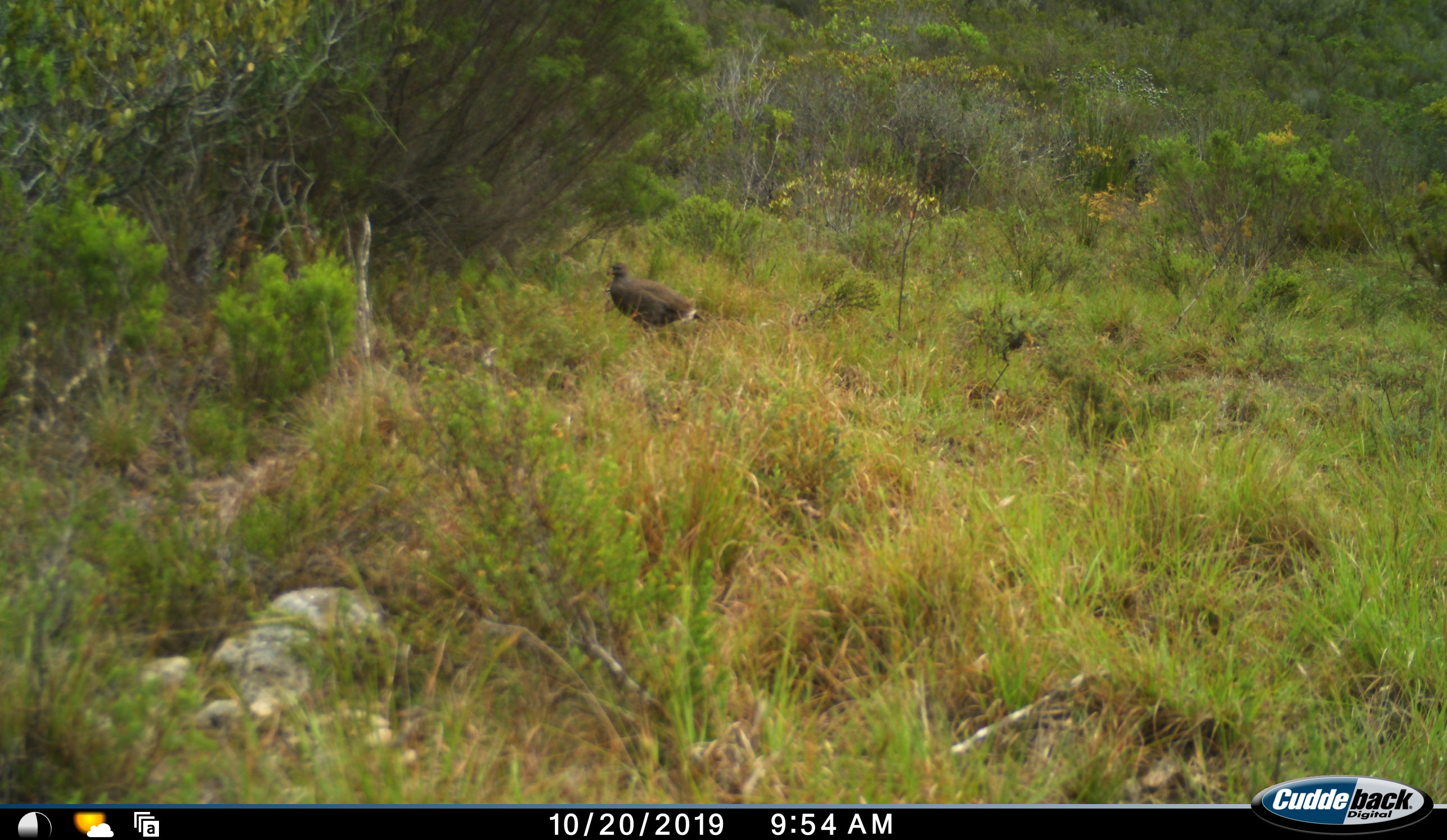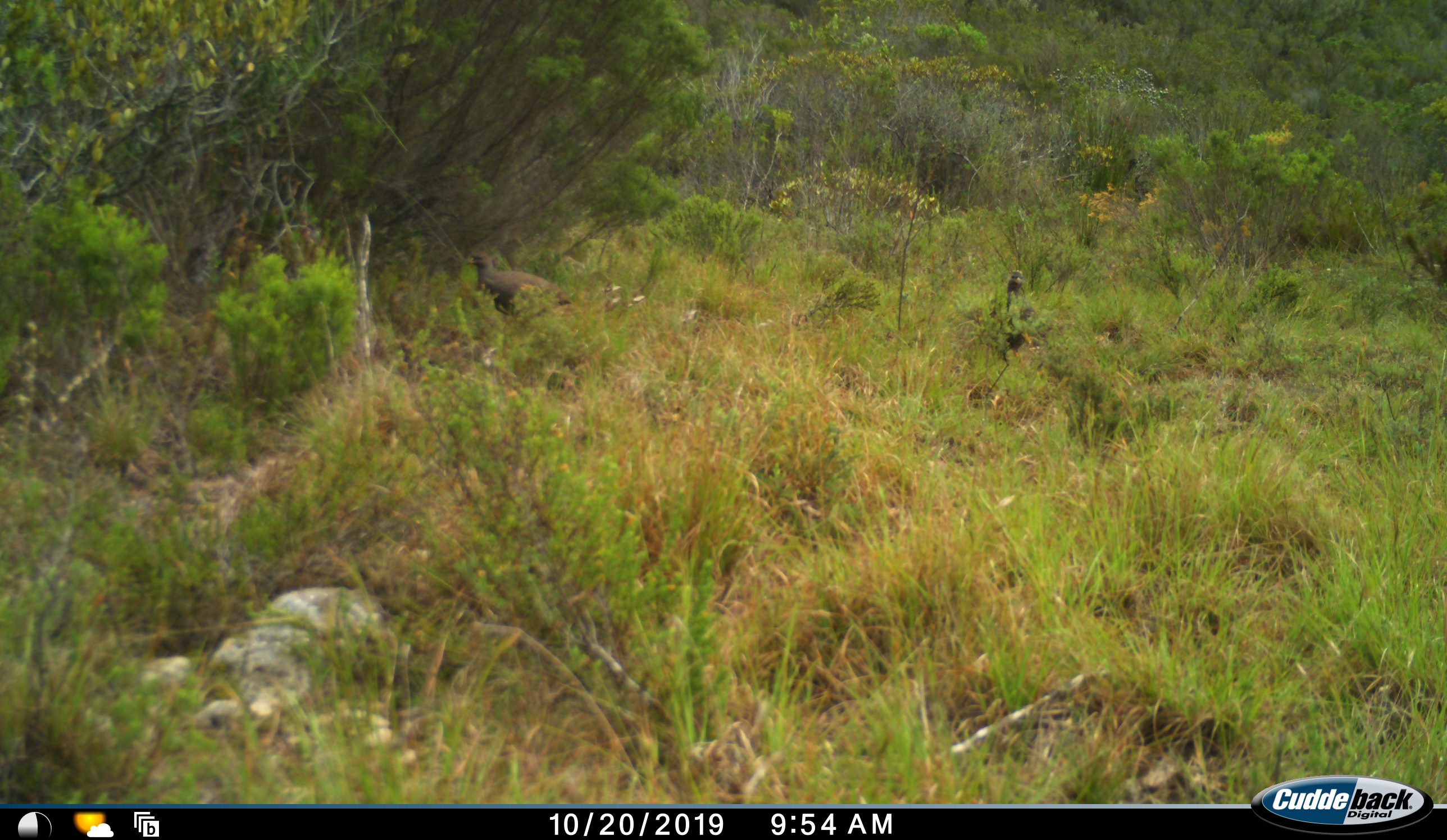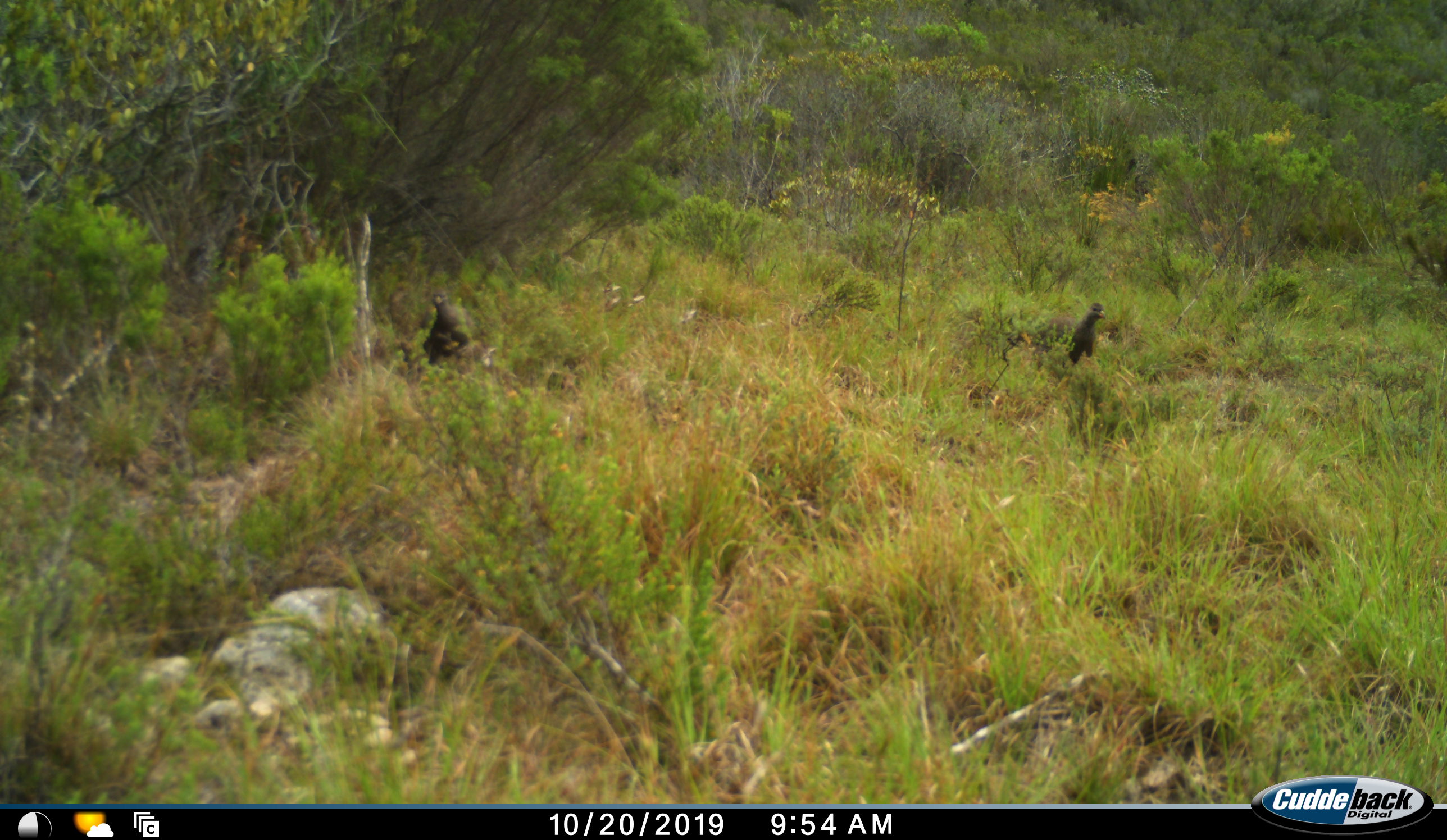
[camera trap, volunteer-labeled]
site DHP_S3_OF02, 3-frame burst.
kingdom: Animalia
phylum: Chordata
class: Aves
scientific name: Aves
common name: bird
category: birdother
Birdother (bird) (Aves), count 2. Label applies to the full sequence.